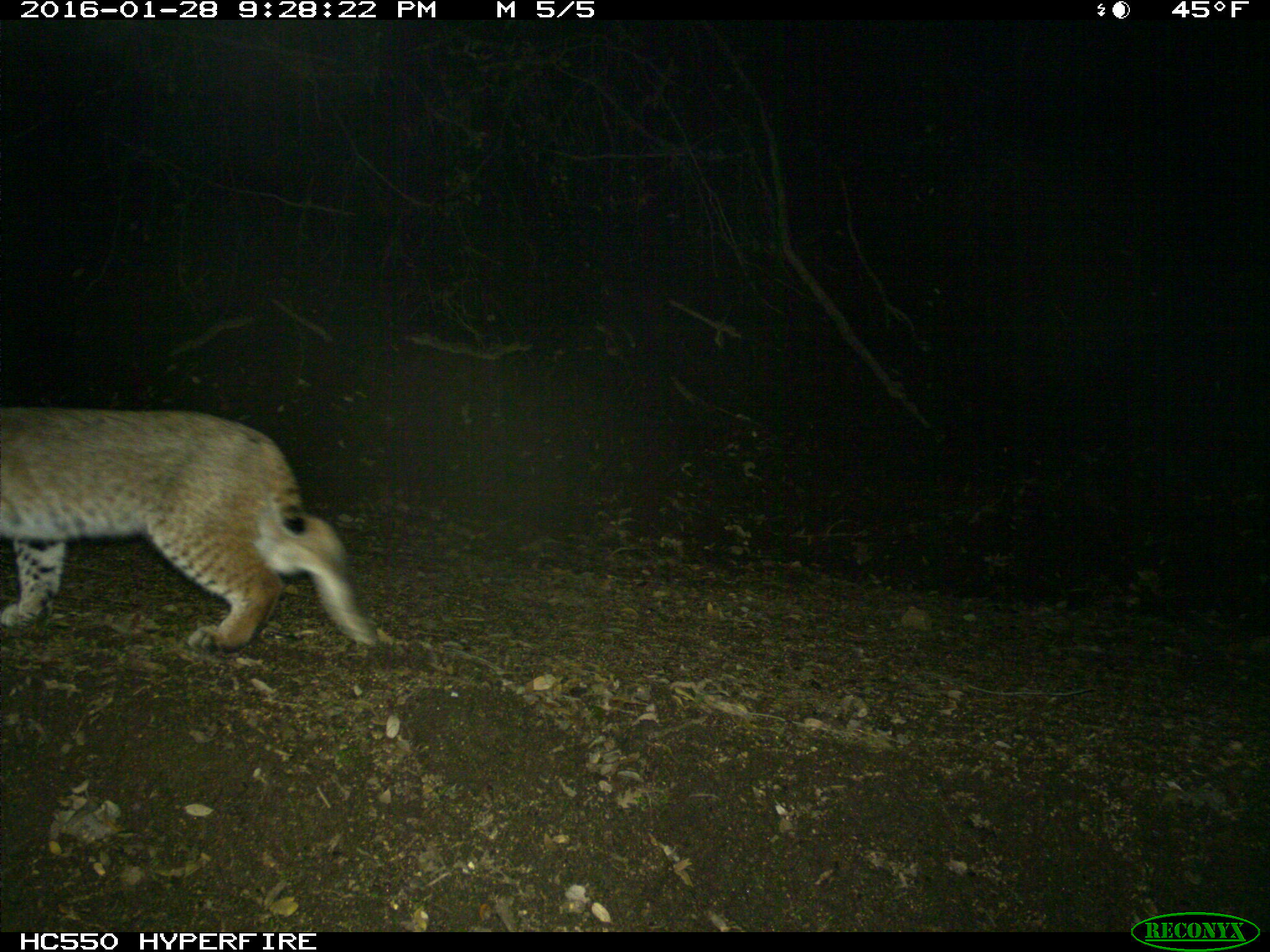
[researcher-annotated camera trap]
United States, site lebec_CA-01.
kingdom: Animalia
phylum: Chordata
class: Mammalia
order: Carnivora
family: Felidae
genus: Lynx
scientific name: Lynx rufus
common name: bobcat